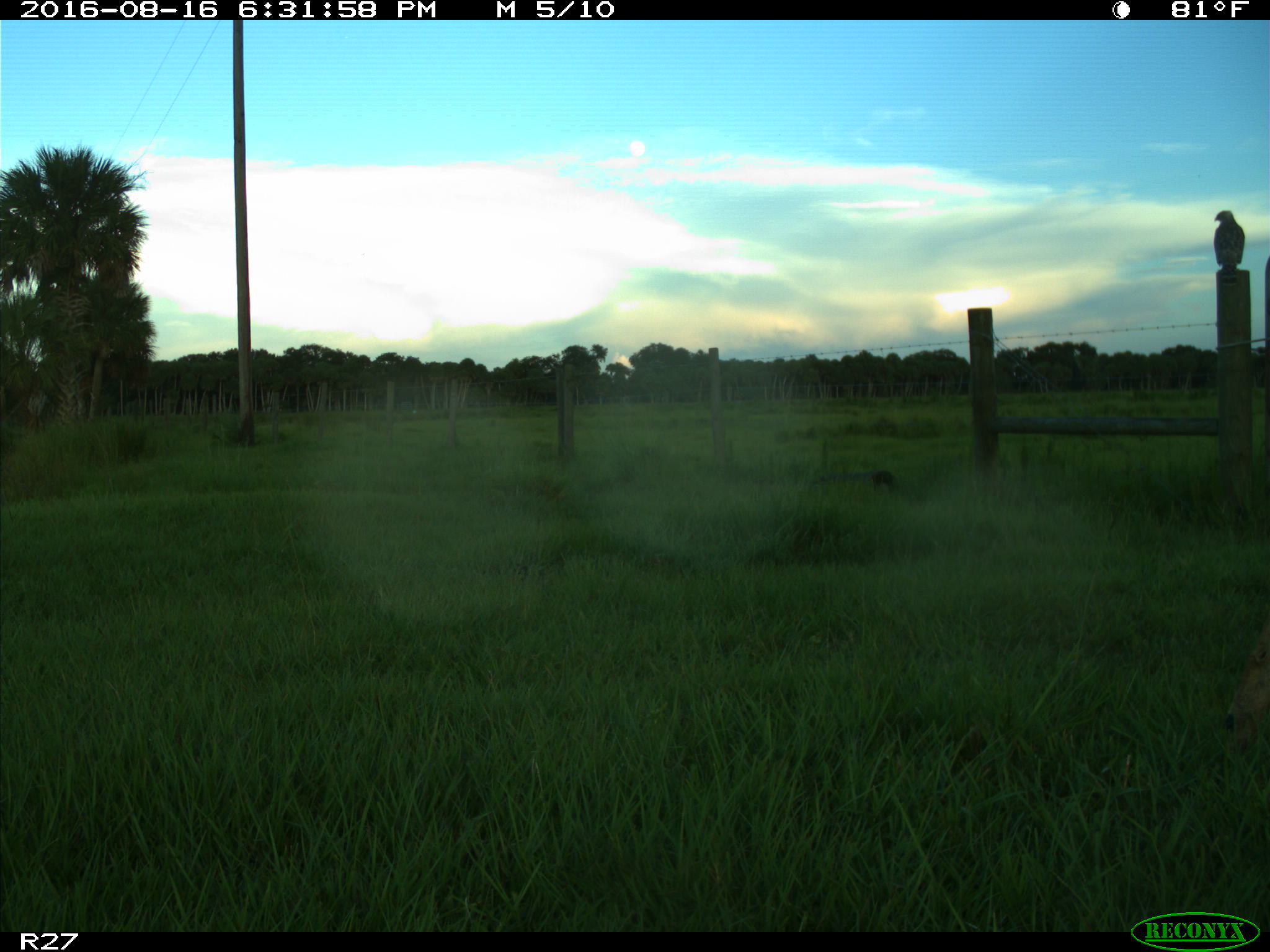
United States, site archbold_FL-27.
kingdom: Animalia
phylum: Chordata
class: Aves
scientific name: Aves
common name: birds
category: unidentified bird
Unidentified bird (birds) (Aves).